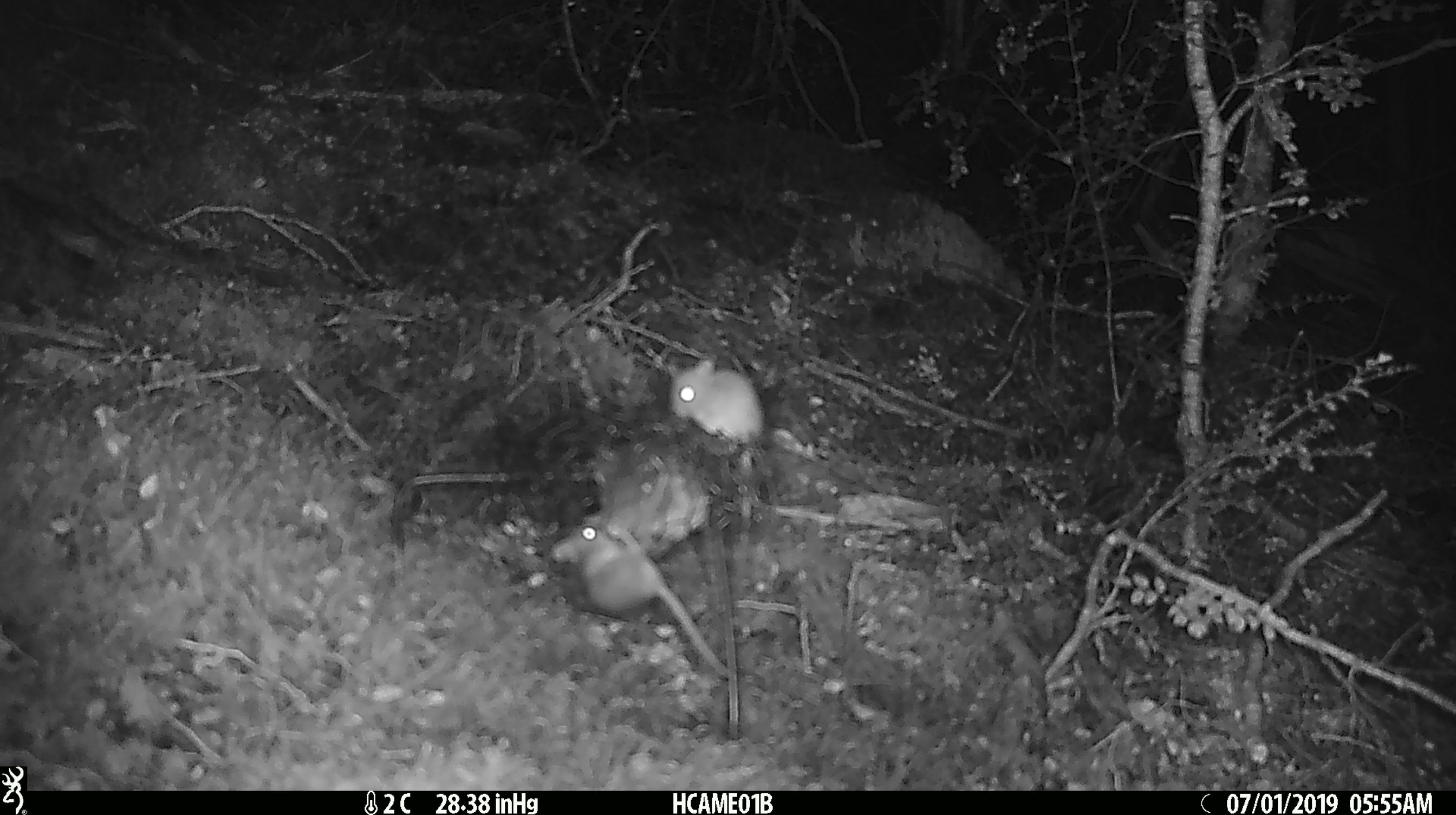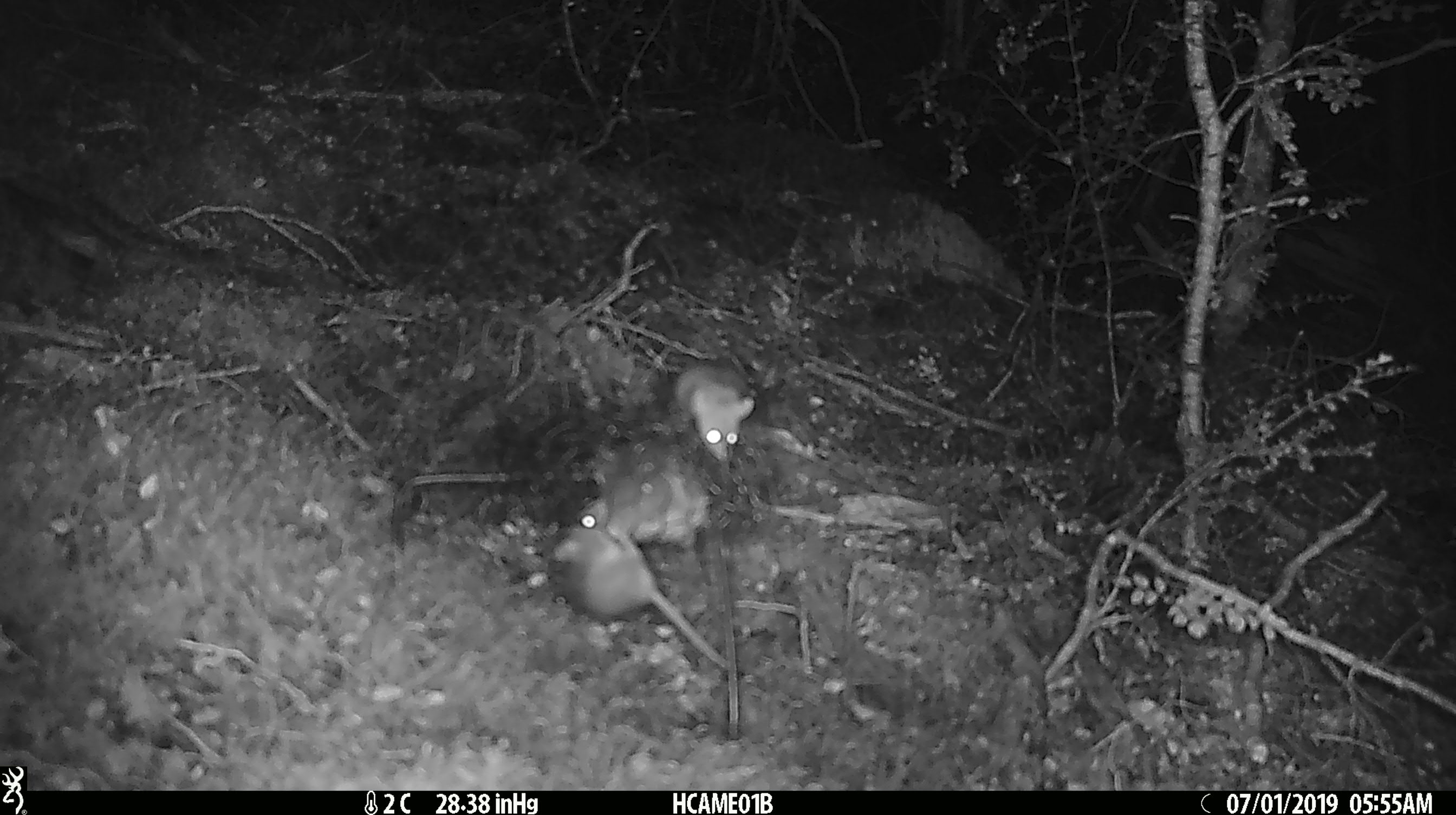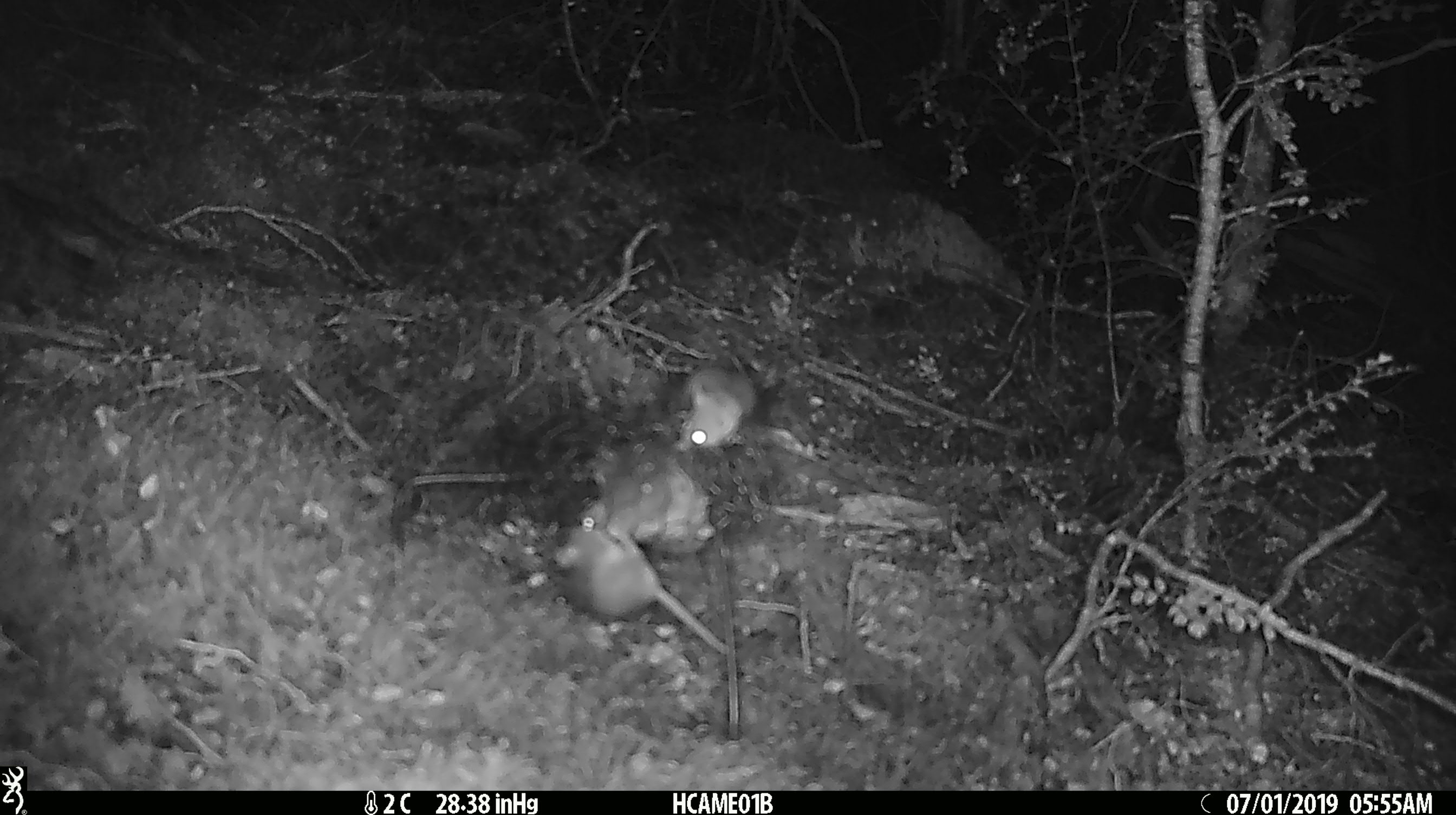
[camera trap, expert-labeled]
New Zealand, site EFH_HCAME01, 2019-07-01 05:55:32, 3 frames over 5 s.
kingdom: Animalia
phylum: Chordata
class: Mammalia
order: Rodentia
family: Muridae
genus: Mus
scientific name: Mus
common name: mouse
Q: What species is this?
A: Mouse (Mus).